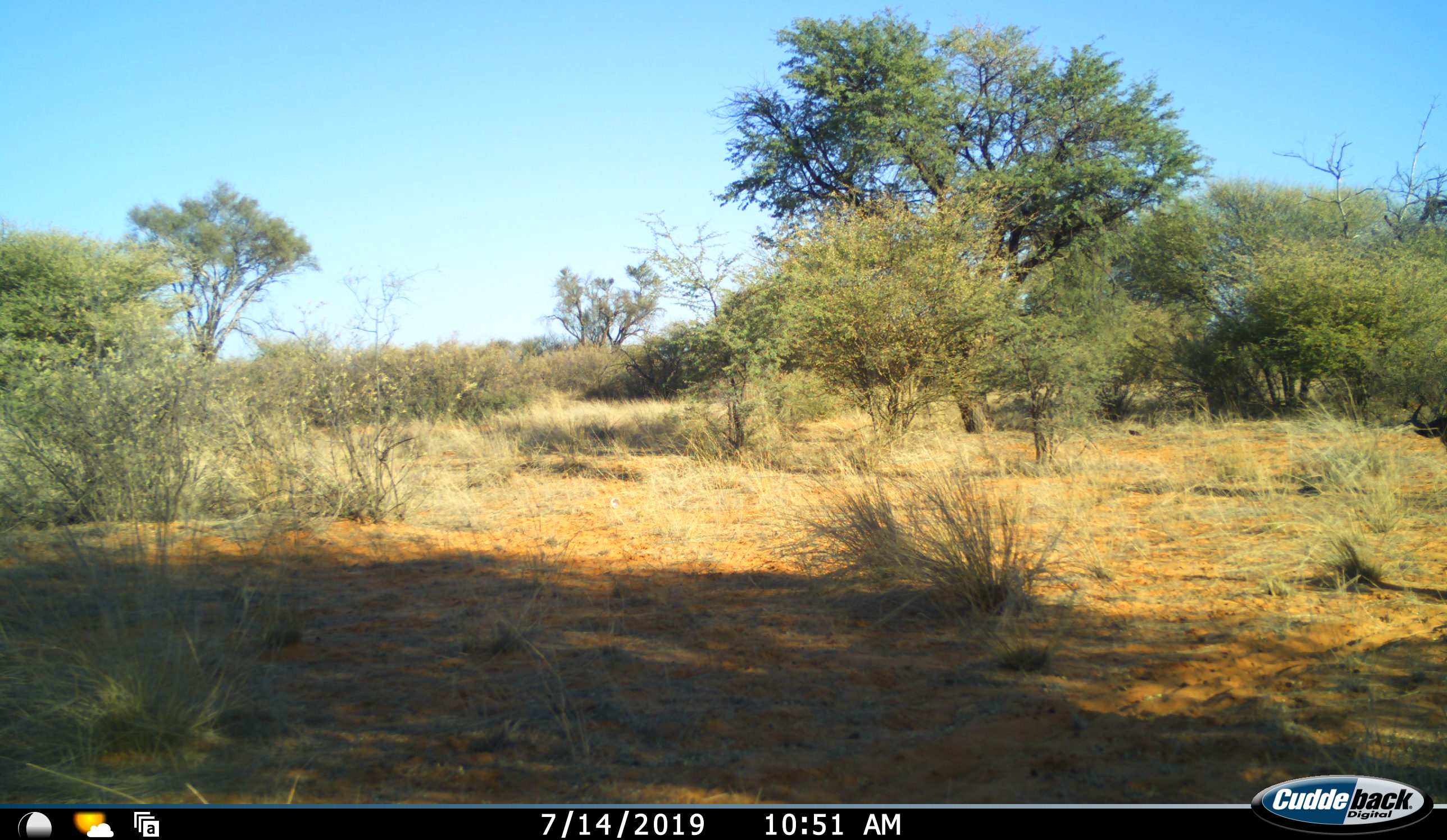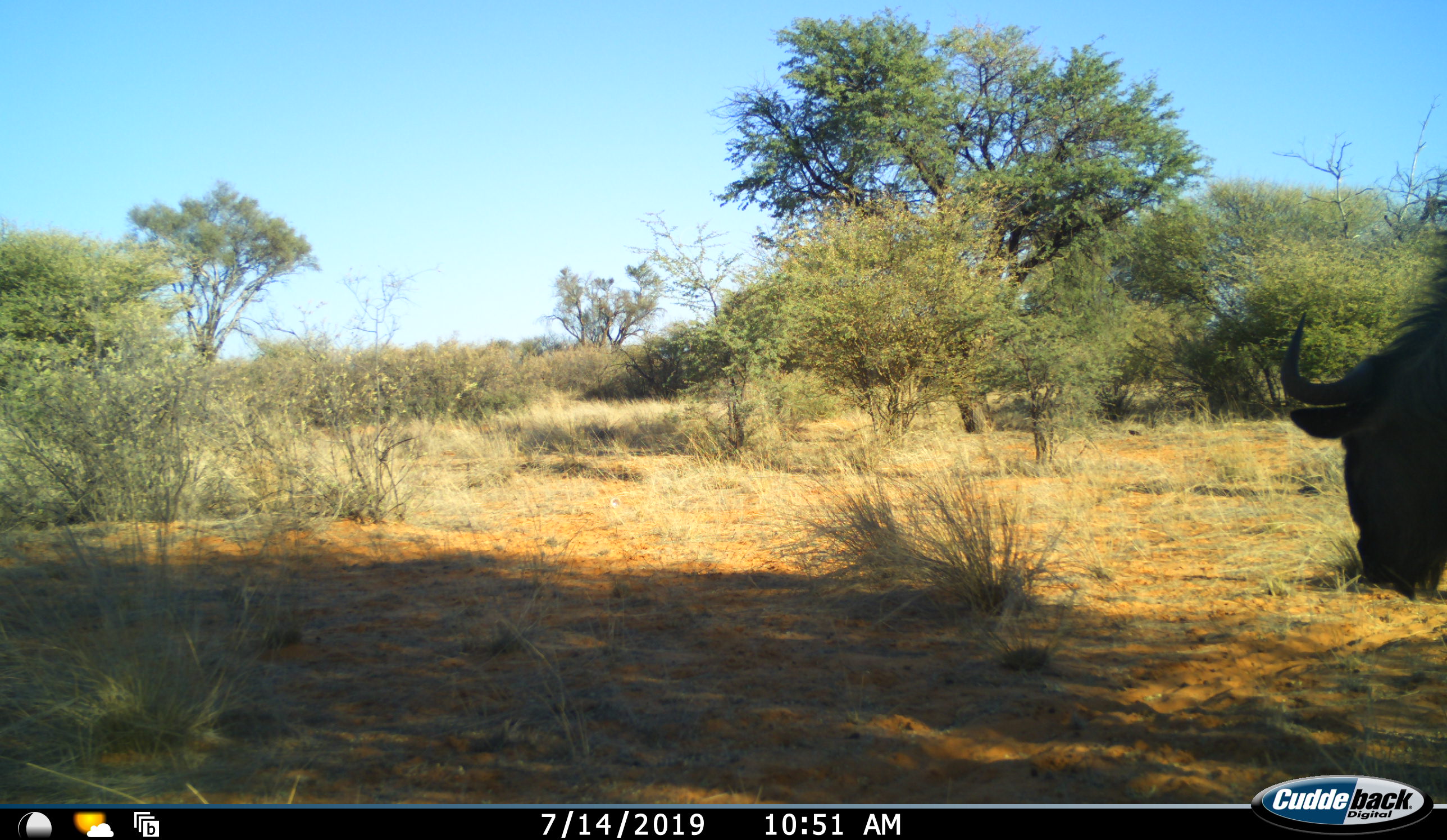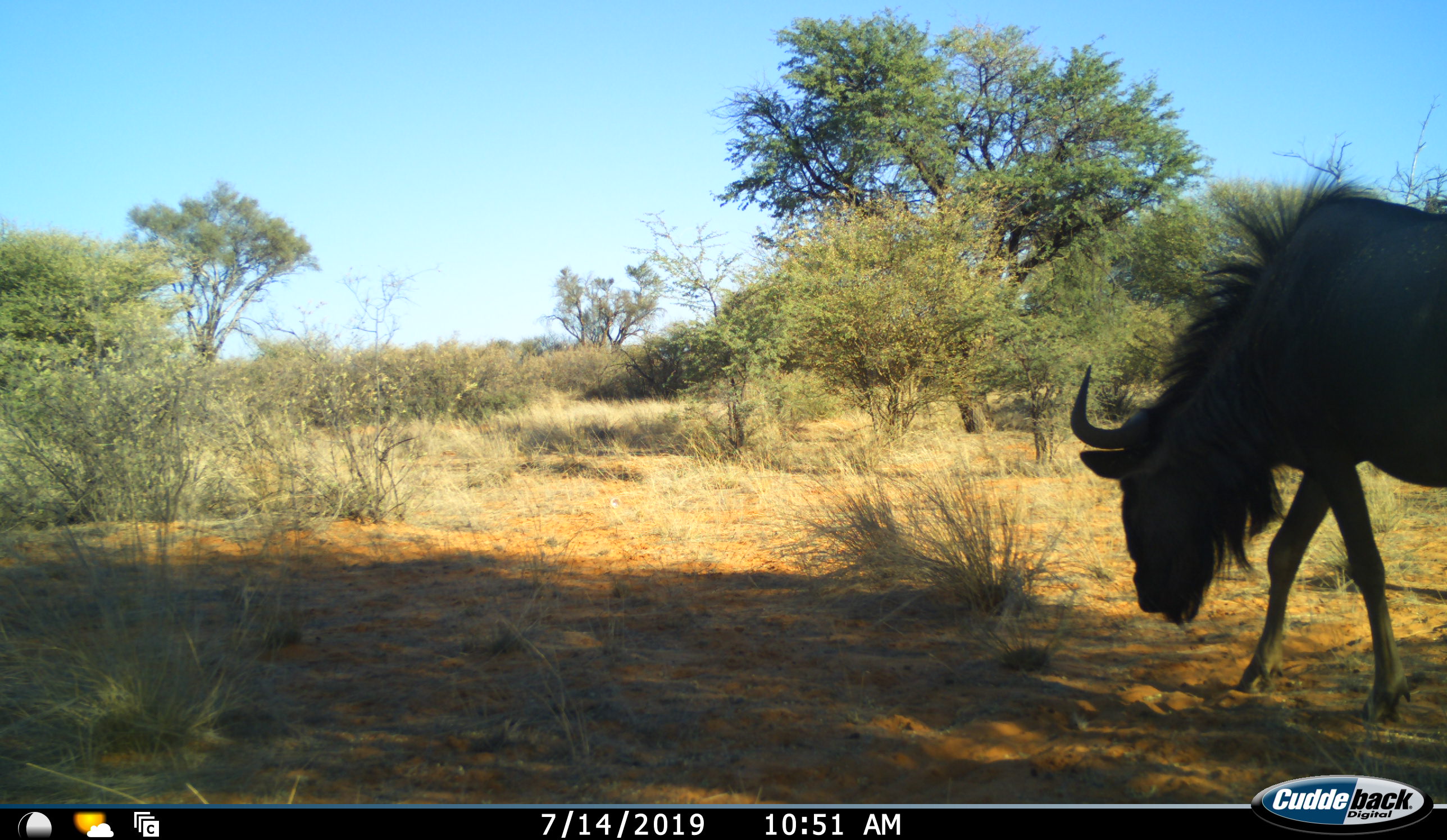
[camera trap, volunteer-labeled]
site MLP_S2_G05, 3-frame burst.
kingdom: Animalia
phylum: Chordata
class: Mammalia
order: Artiodactyla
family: Bovidae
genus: Connochaetes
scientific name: Connochaetes taurinus taurinus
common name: blue wildebeest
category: wildebeestblue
Wildebeestblue (blue wildebeest) (Connochaetes taurinus taurinus), count 1. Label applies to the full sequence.